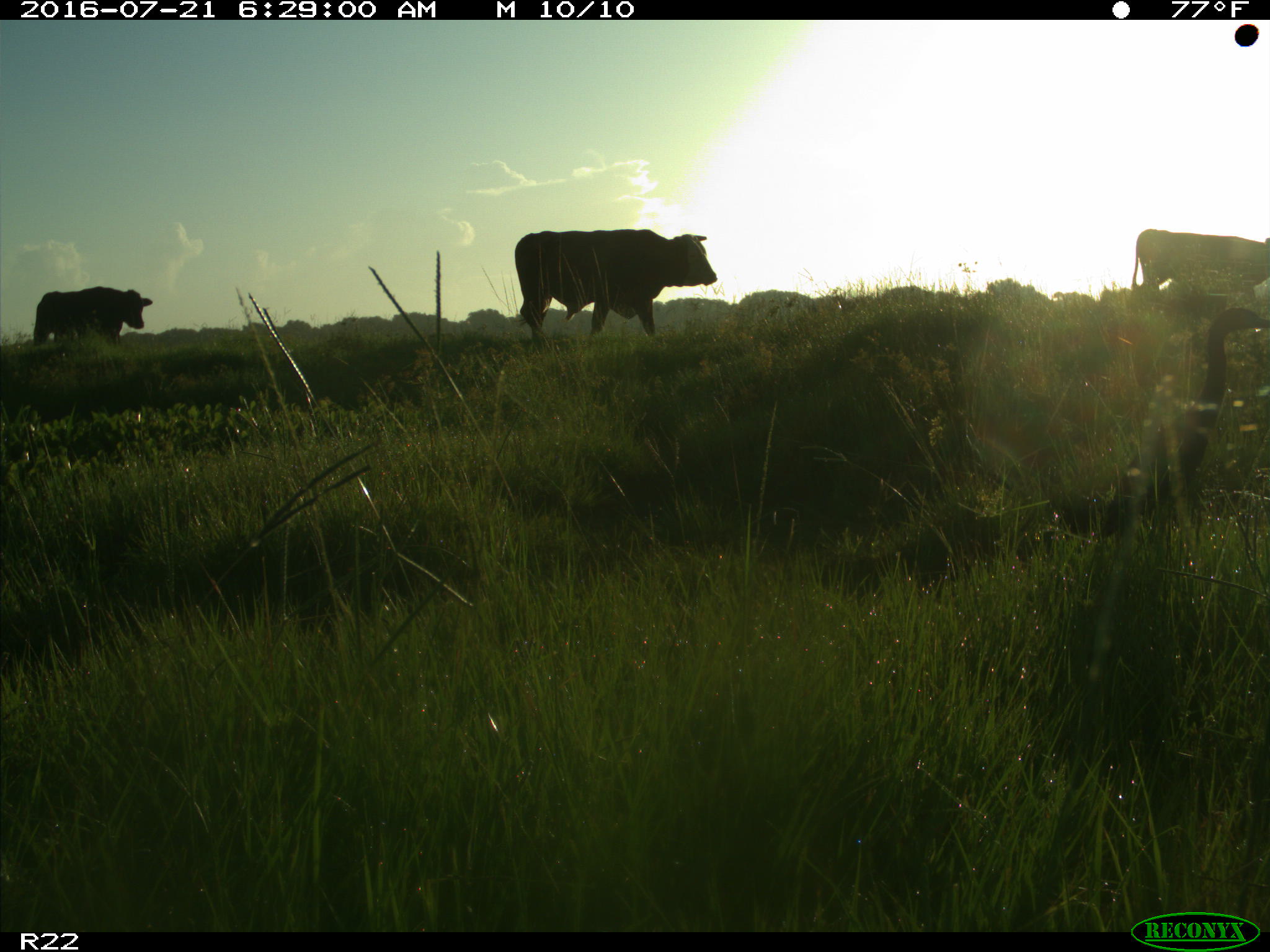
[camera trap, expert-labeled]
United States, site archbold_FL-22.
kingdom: Animalia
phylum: Chordata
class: Mammalia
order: Artiodactyla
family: Bovidae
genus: Bos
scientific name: Bos taurus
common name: domestic cow